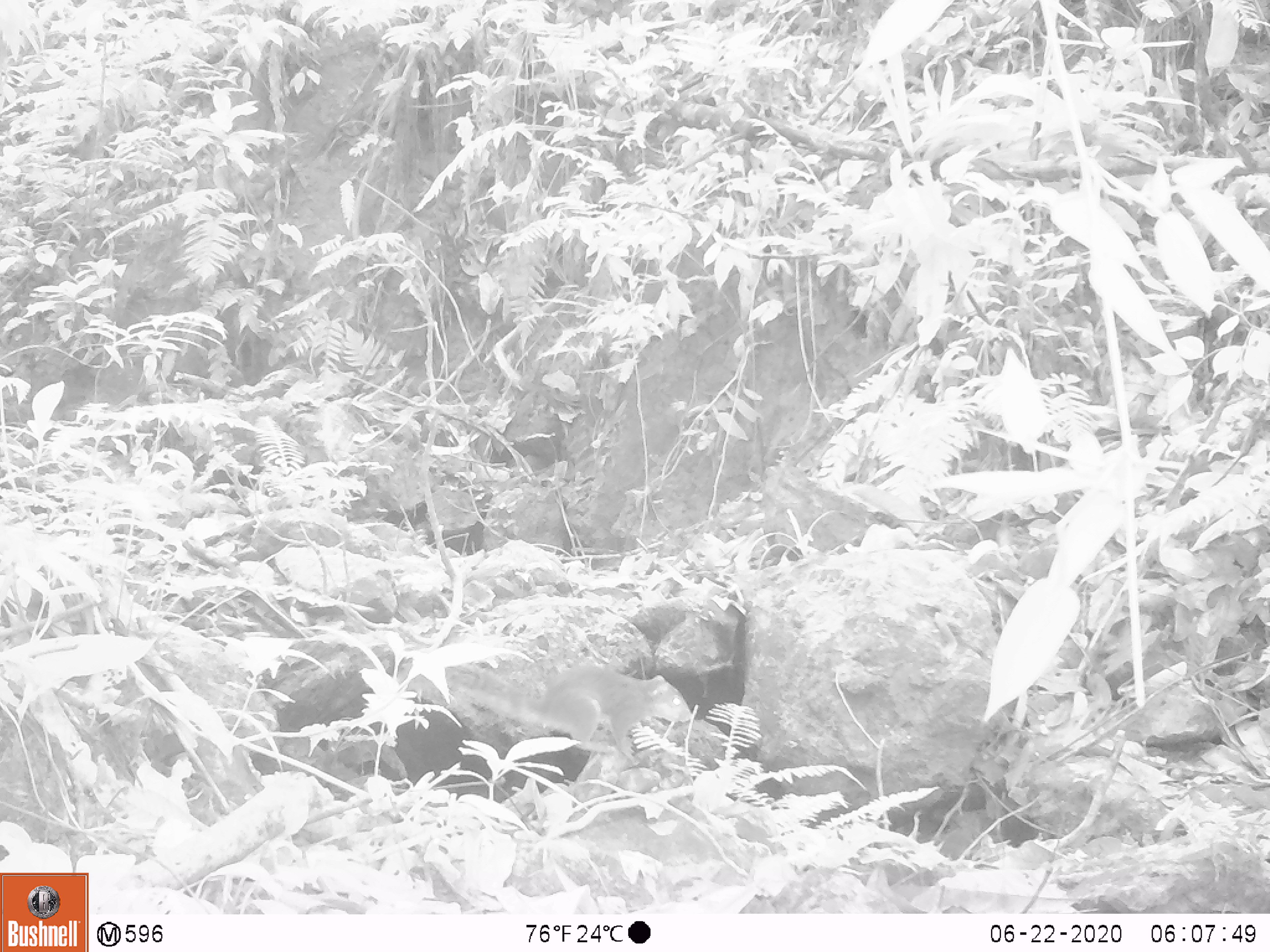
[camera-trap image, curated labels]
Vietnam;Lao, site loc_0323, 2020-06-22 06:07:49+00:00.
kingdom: Animalia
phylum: Chordata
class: Mammalia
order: Rodentia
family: Sciuridae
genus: Dremomys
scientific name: Dremomys rufigenis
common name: red-cheeked squirrel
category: red cheeked squirrel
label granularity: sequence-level